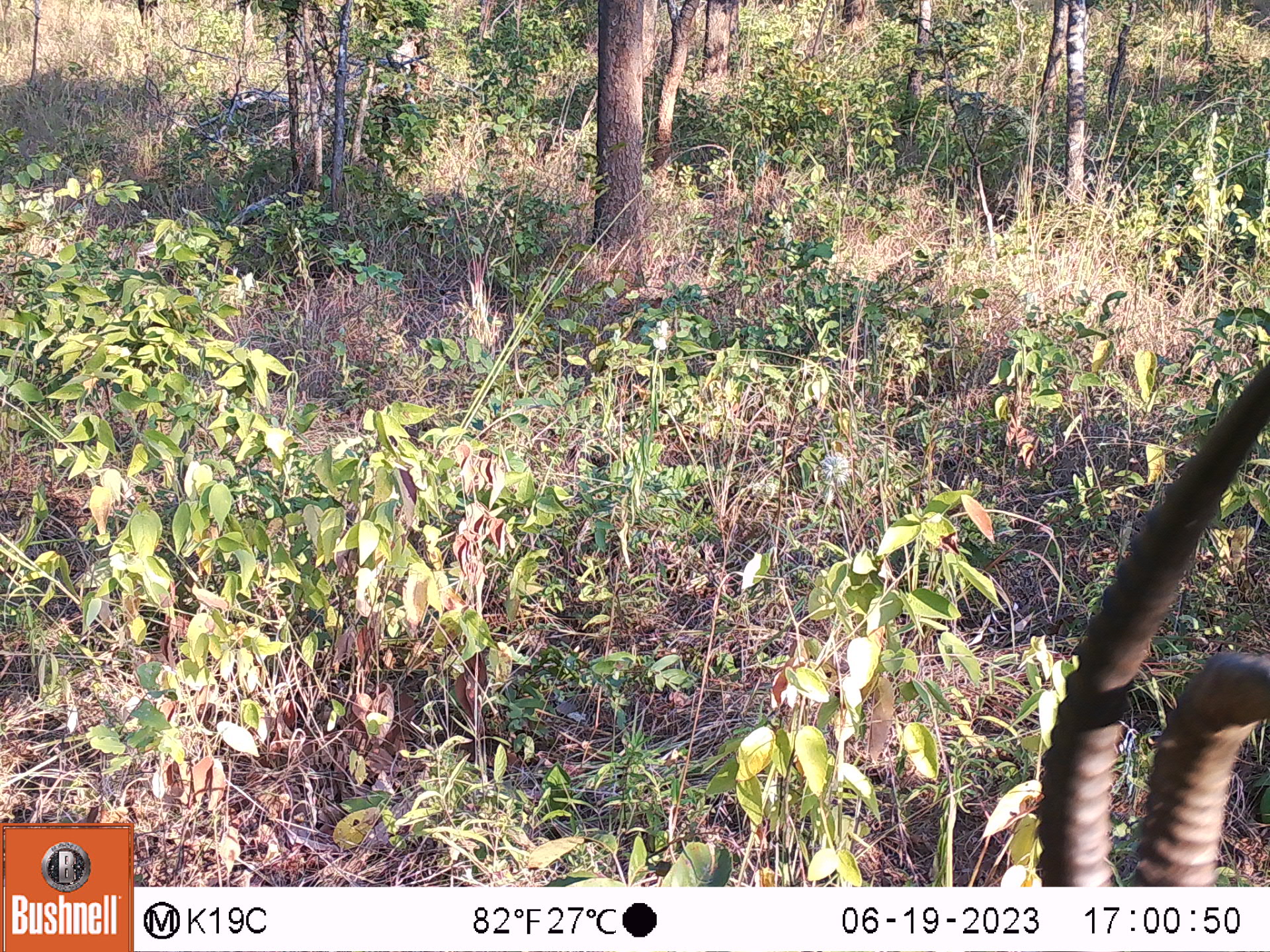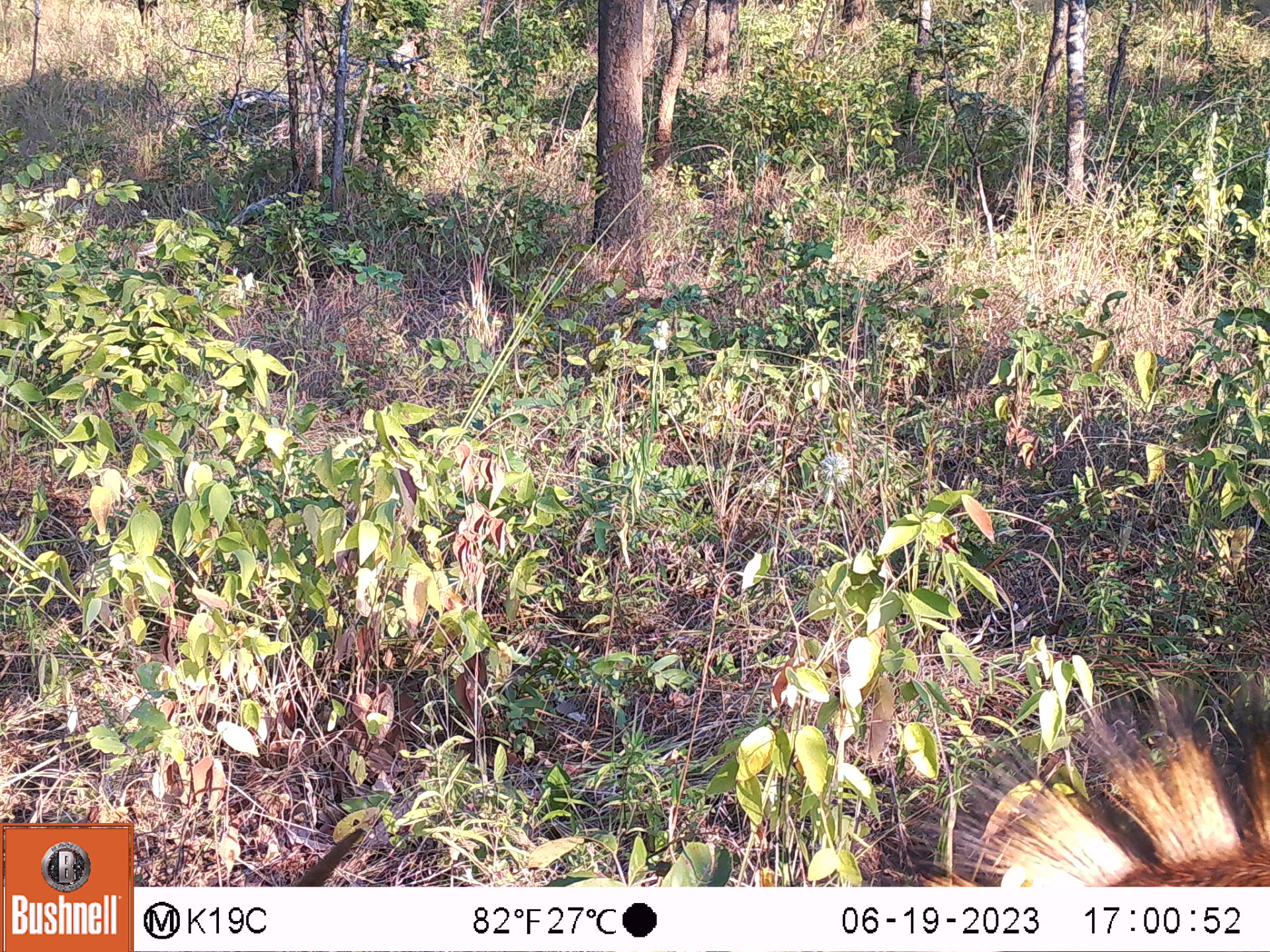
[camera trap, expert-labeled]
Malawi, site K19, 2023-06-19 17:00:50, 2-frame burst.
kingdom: Animalia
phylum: Chordata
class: Mammalia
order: Artiodactyla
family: Bovidae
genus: Hippotragus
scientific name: Hippotragus niger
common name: sable antelope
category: sable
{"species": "sable (sable antelope) (Hippotragus niger)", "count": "1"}